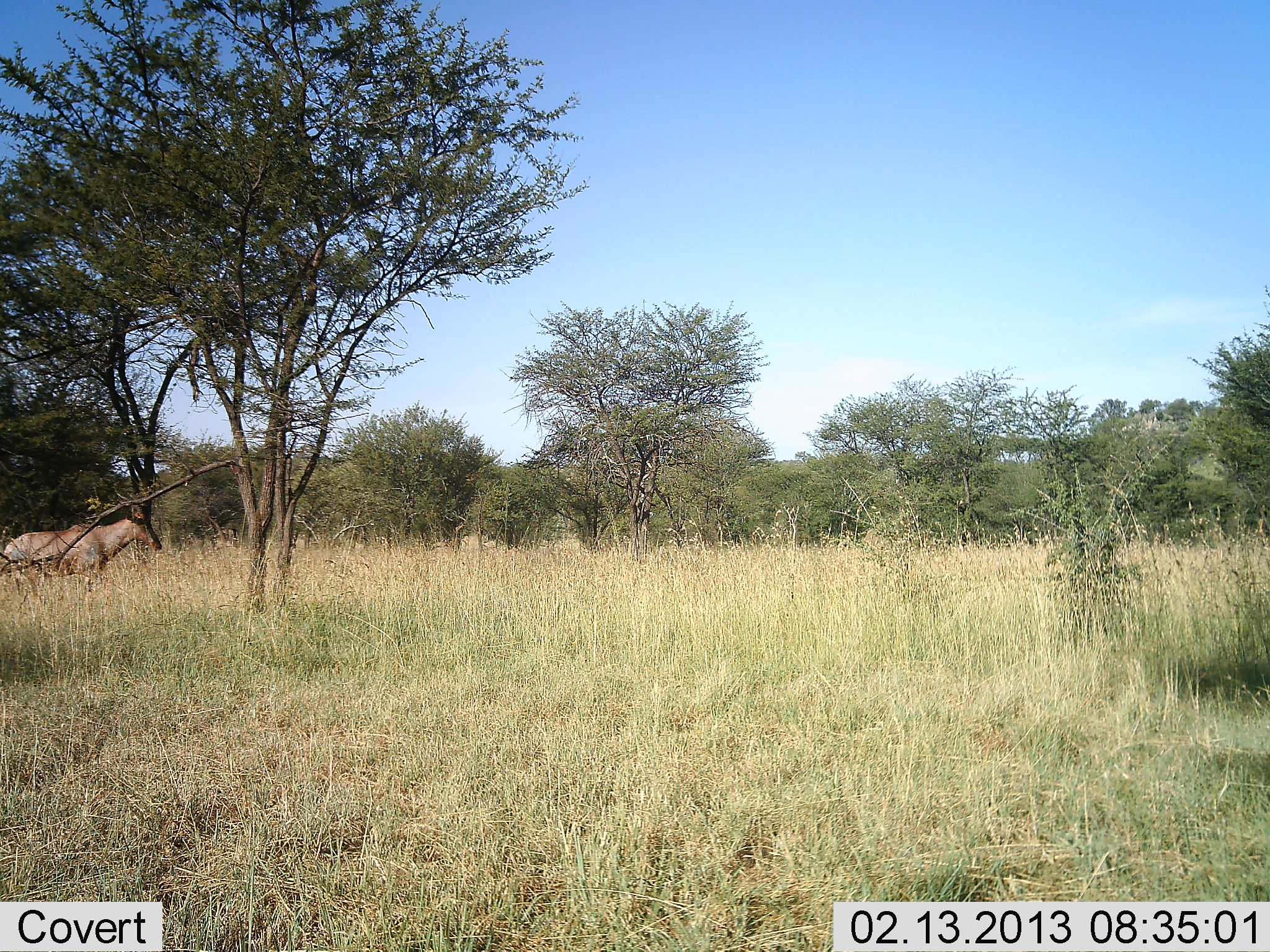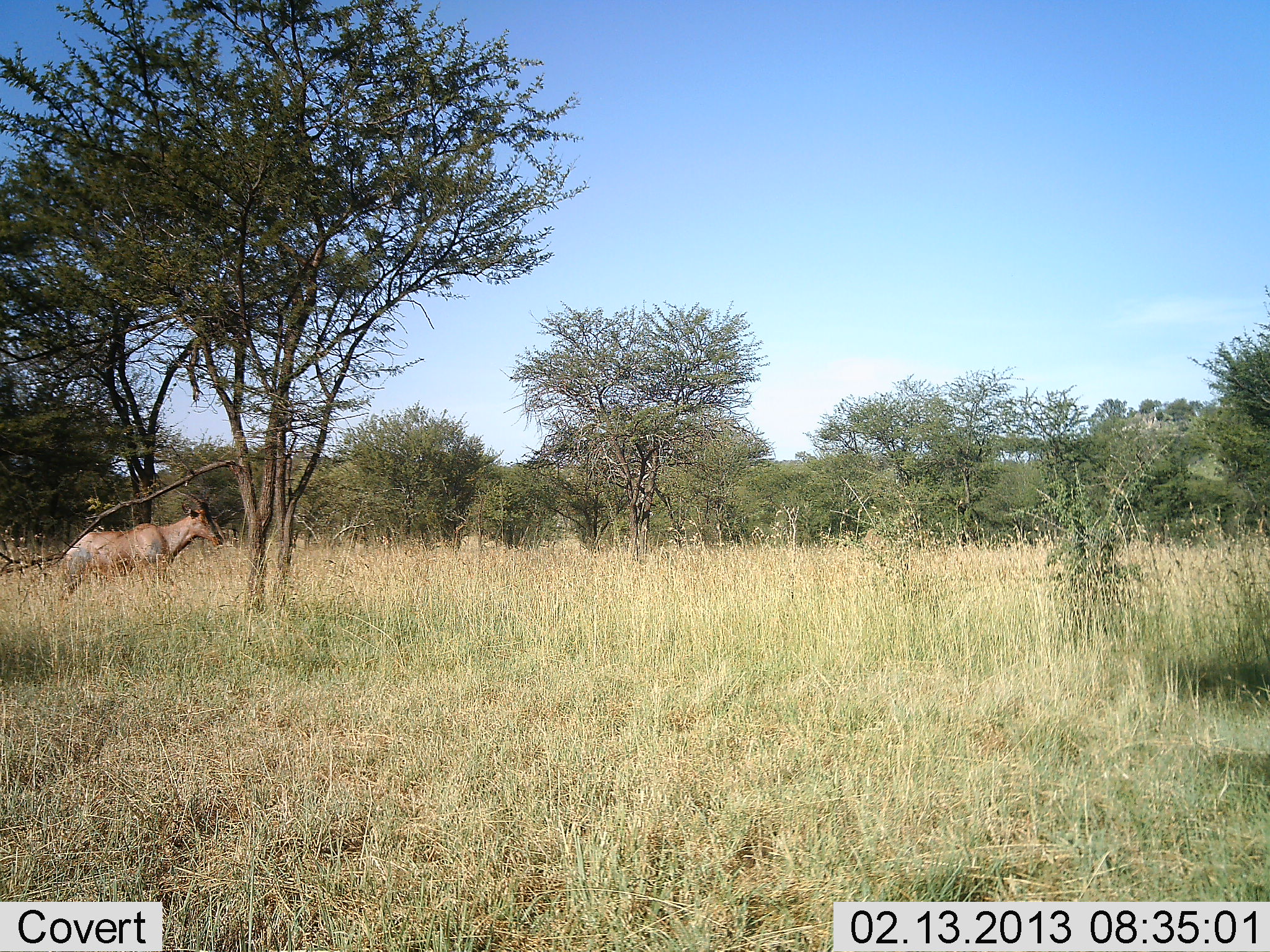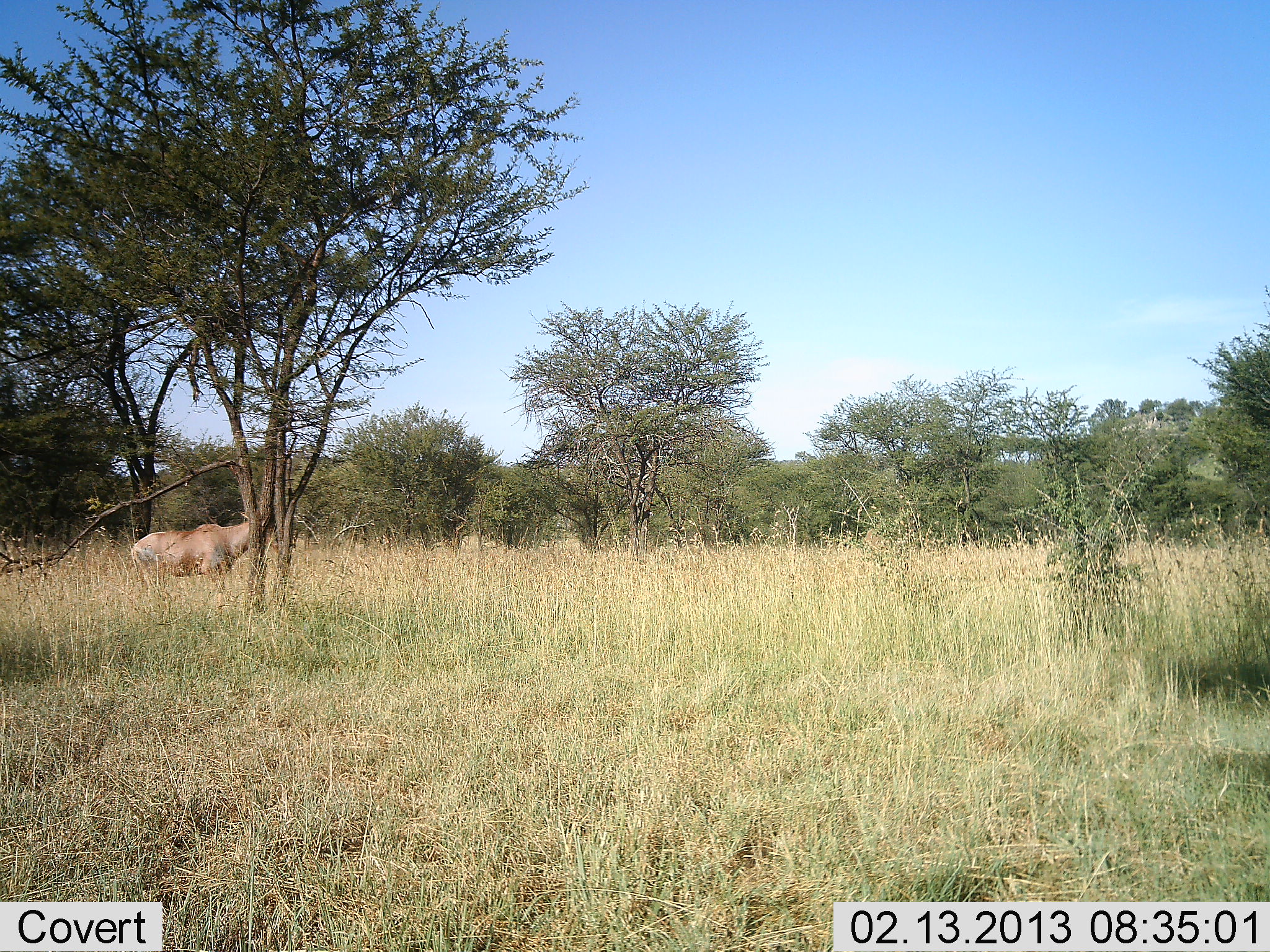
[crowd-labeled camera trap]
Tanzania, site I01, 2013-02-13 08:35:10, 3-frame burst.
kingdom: Animalia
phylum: Chordata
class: Mammalia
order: Artiodactyla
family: Bovidae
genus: Damaliscus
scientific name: Damaliscus lunatus jimela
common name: topi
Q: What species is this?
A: Topi (Damaliscus lunatus jimela).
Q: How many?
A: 1.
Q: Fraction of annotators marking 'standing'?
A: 0%.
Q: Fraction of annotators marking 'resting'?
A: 0%.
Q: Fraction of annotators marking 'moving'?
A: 100%.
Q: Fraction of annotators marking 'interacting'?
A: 0%.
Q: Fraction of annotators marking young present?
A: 0%.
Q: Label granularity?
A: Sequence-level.